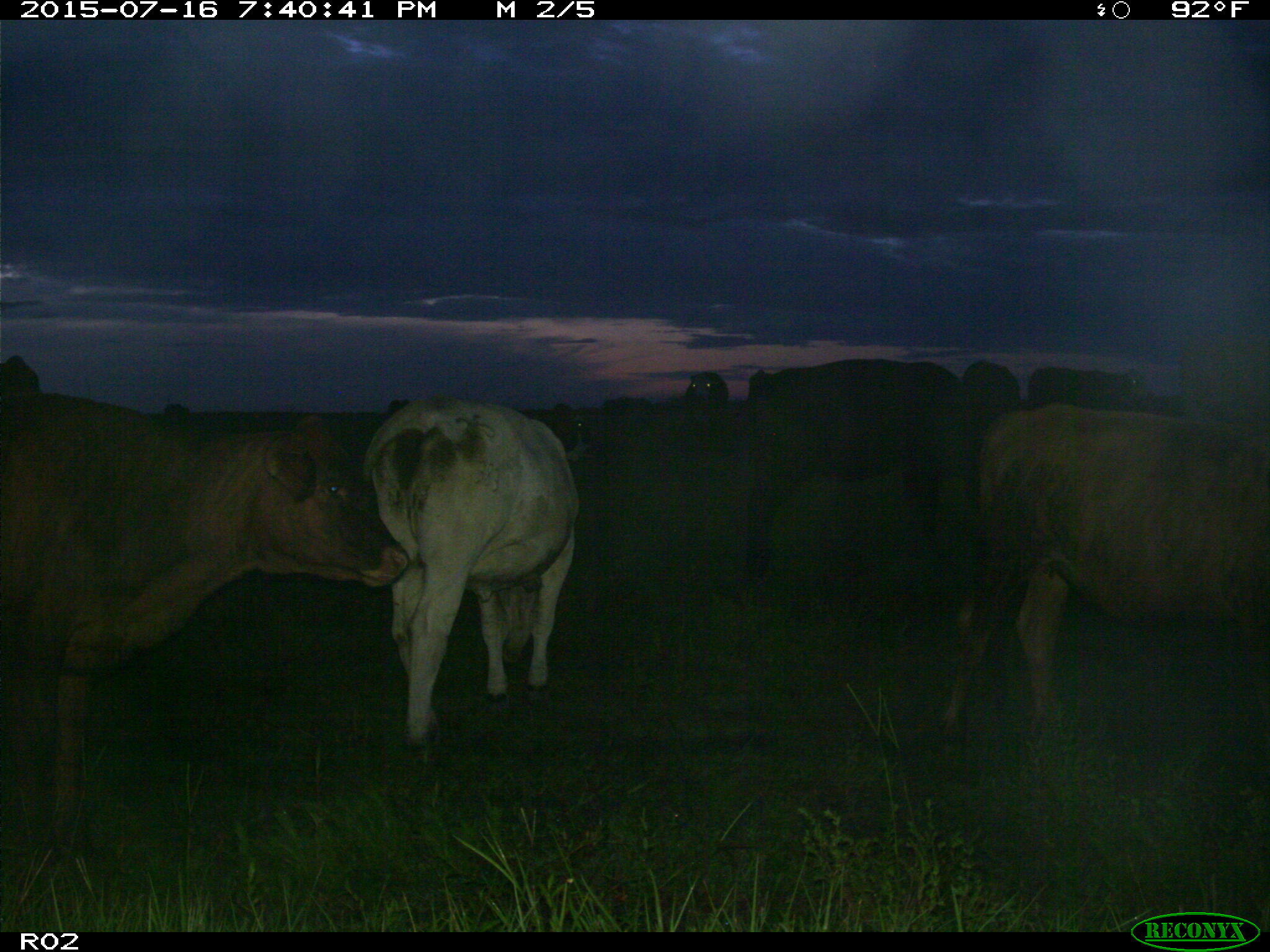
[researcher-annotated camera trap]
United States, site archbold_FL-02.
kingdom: Animalia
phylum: Chordata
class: Mammalia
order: Artiodactyla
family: Bovidae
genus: Bos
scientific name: Bos taurus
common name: domestic cow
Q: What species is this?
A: Bos taurus (domestic cow).